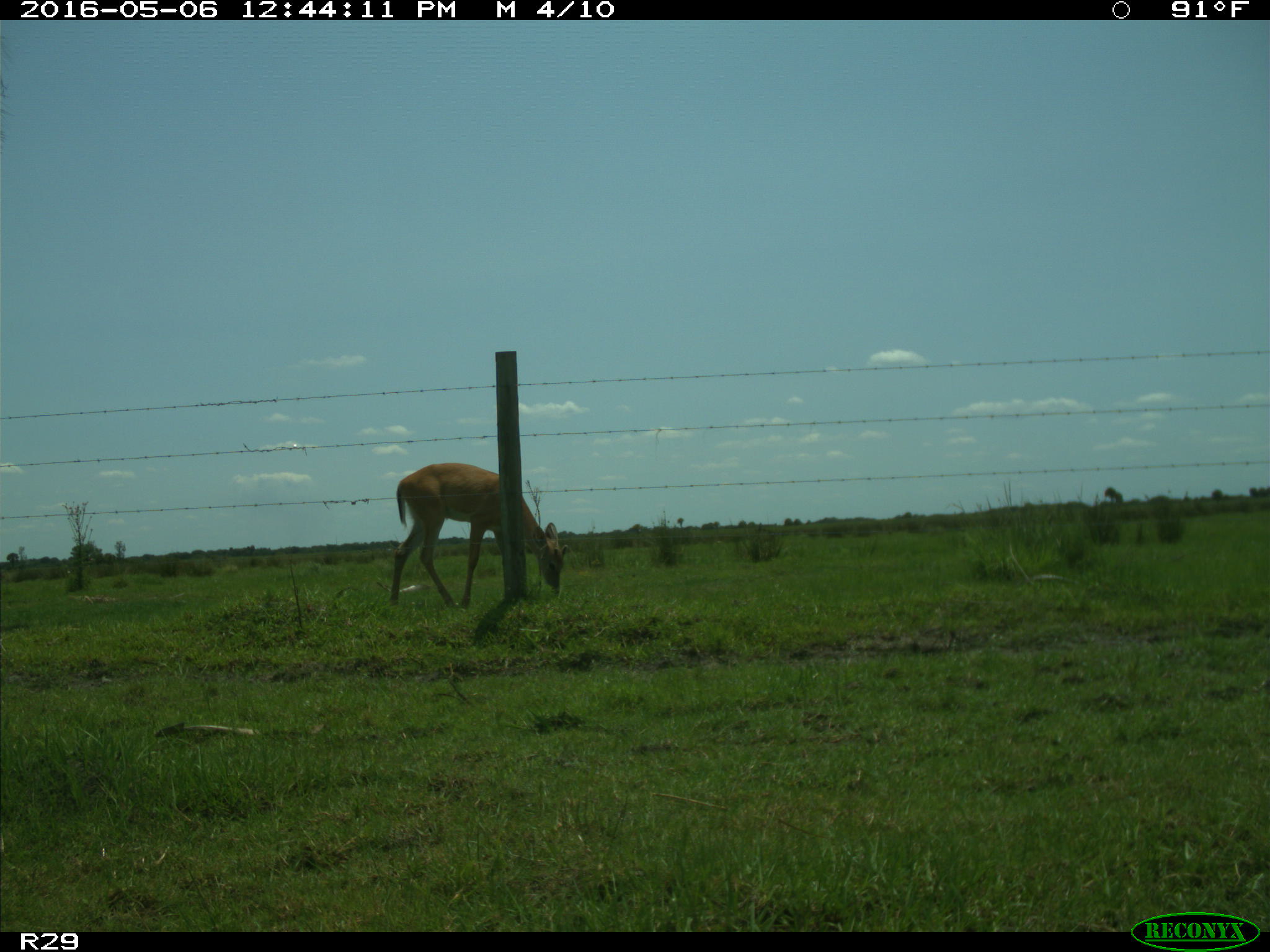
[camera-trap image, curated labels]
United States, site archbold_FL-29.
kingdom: Animalia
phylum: Chordata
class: Mammalia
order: Artiodactyla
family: Cervidae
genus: Odocoileus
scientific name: Odocoileus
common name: deer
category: unidentified deer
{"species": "unidentified deer (deer) (Odocoileus)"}